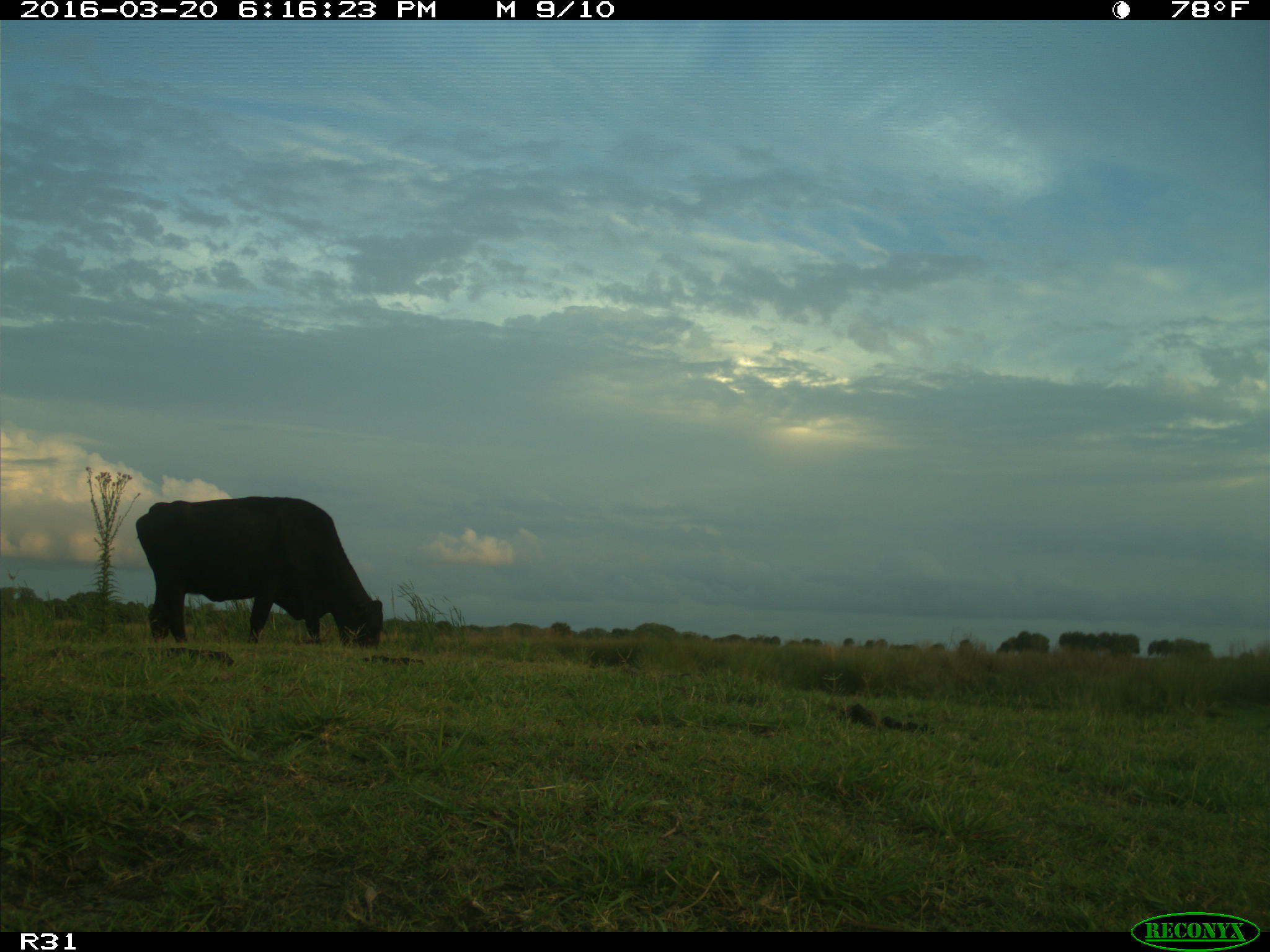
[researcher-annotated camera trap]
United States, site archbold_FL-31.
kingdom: Animalia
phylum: Chordata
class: Mammalia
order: Artiodactyla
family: Bovidae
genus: Bos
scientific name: Bos taurus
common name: domestic cow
Bos taurus (domestic cow).